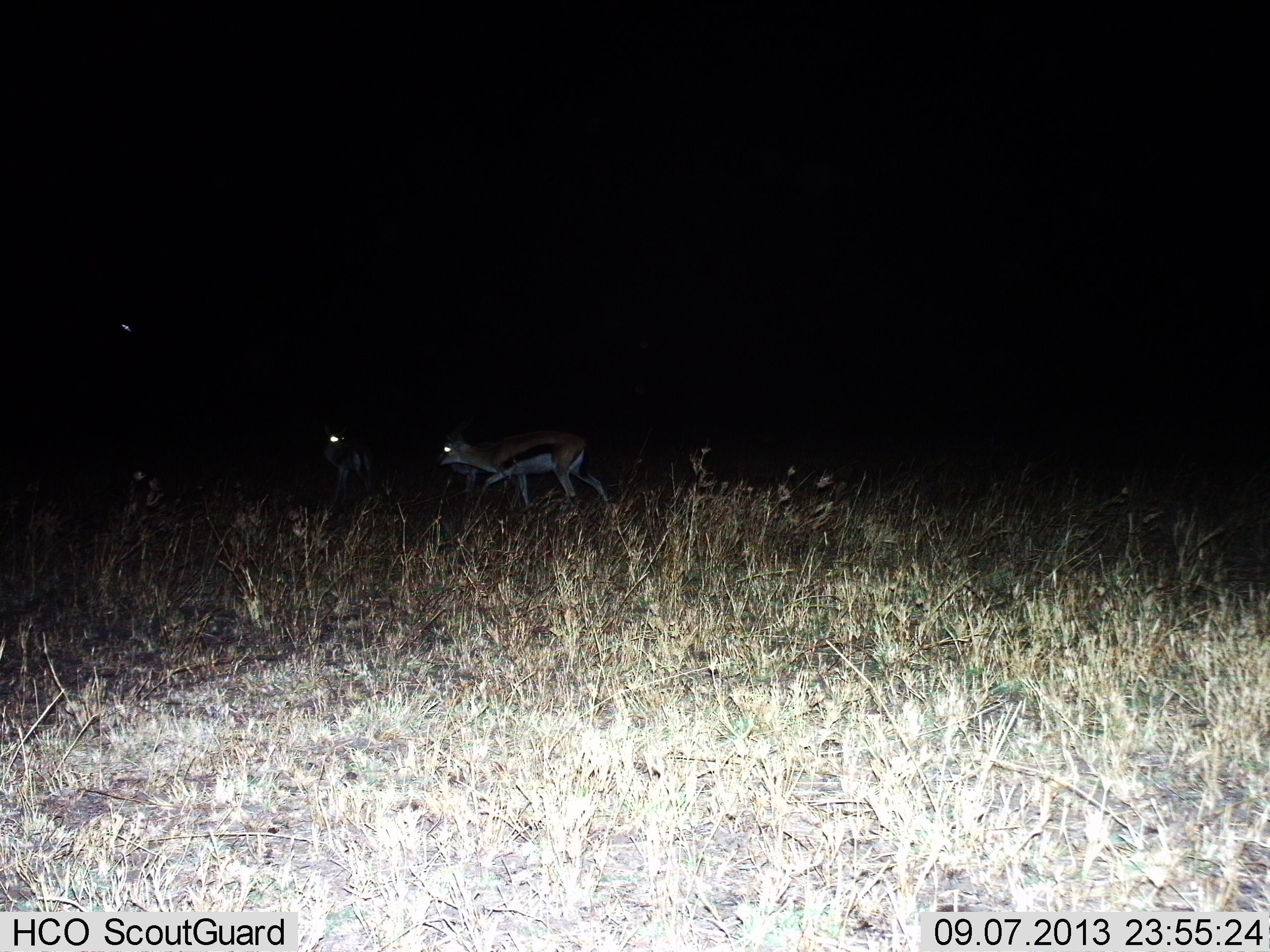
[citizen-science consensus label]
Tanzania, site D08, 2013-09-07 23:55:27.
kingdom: Animalia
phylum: Chordata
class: Mammalia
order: Artiodactyla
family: Bovidae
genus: Eudorcas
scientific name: Eudorcas thomsonii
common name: thomson's gazelle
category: gazellethomsons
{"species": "gazellethomsons (thomson's gazelle) (Eudorcas thomsonii)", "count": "2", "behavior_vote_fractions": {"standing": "27%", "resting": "0%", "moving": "87%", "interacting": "7%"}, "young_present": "0%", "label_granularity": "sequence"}